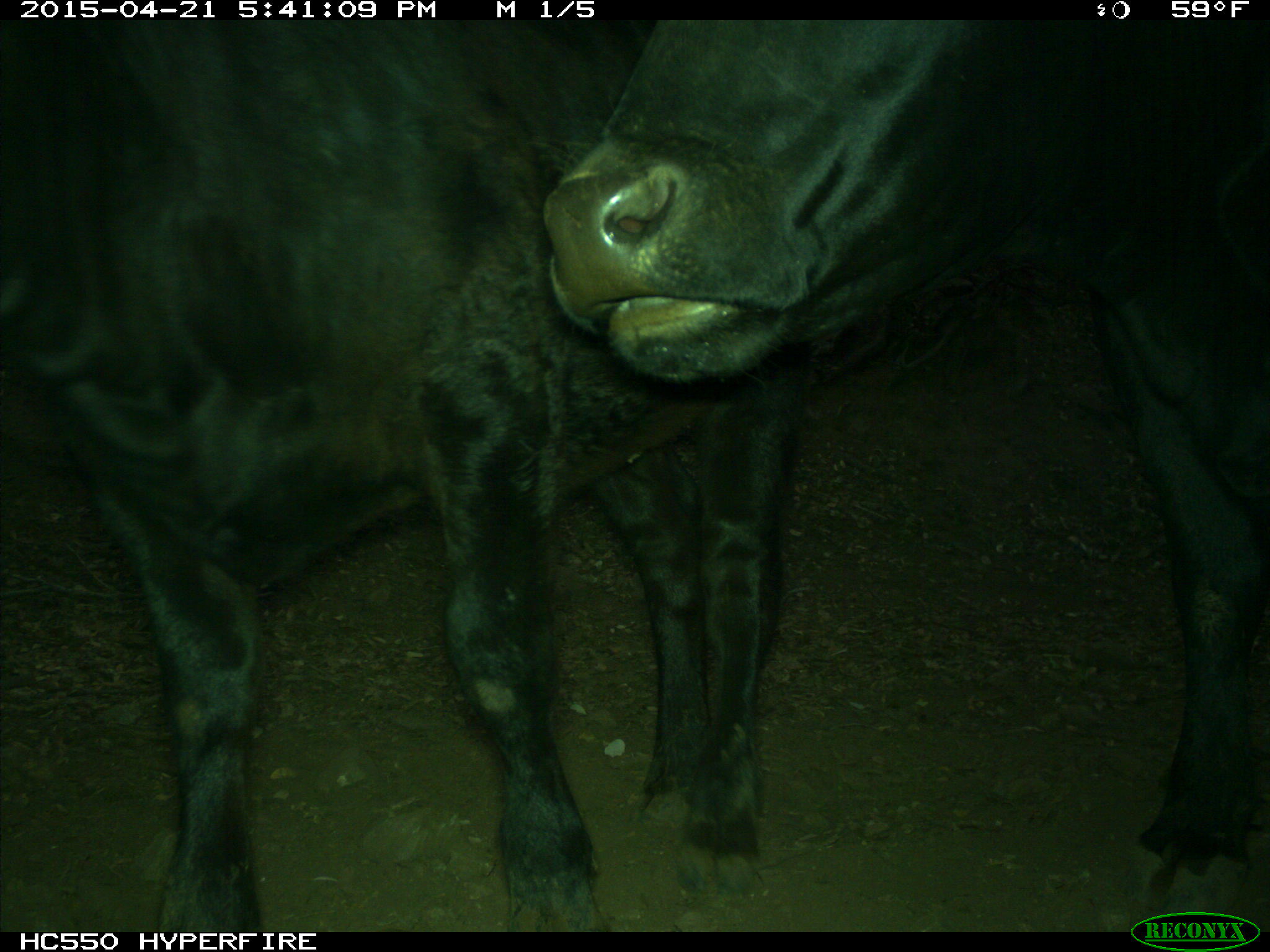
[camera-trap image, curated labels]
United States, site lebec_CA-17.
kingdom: Animalia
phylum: Chordata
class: Mammalia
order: Artiodactyla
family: Bovidae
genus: Bos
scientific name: Bos taurus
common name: domestic cow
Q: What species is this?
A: Bos taurus (domestic cow).